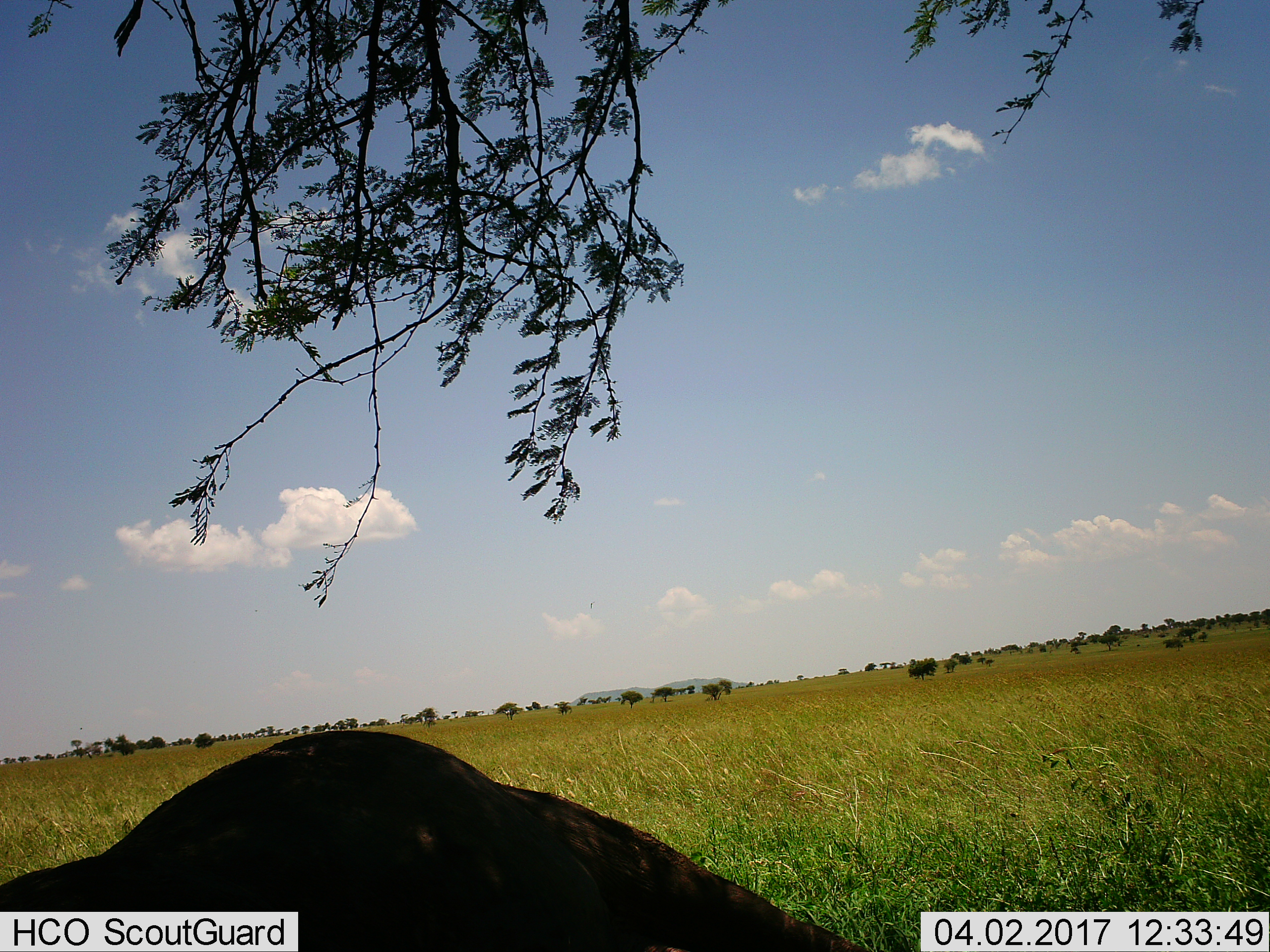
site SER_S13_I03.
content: unidentified animal